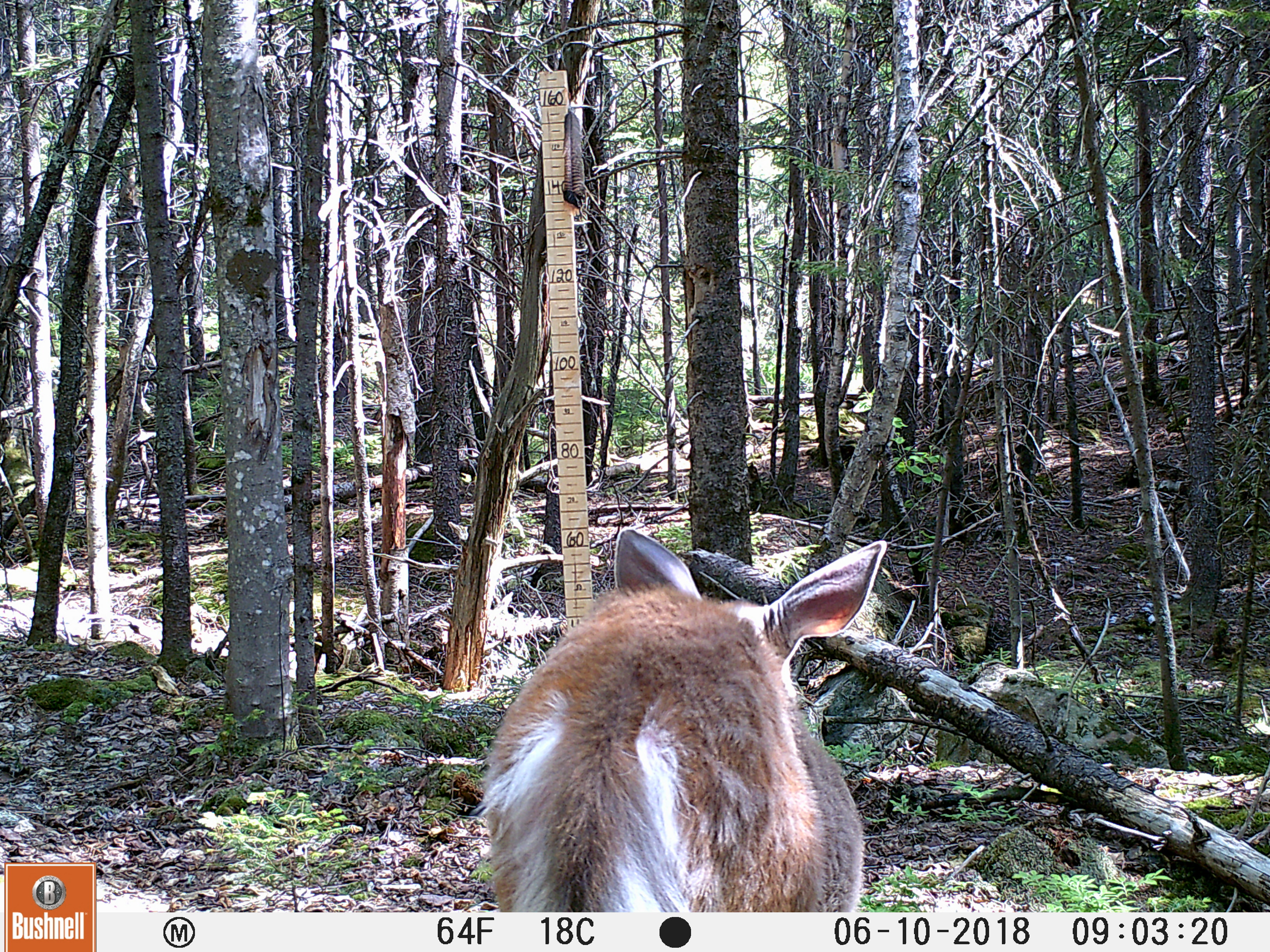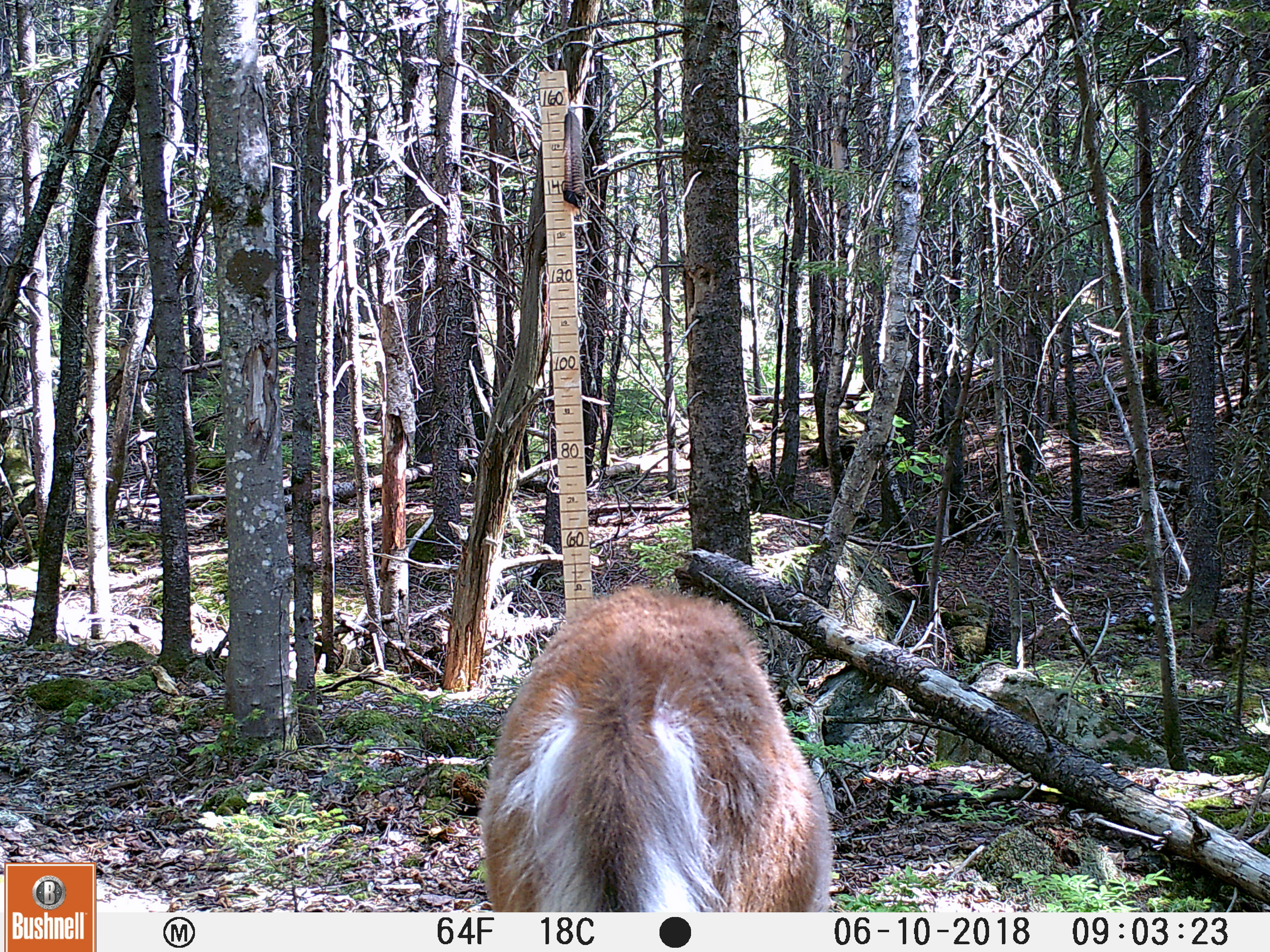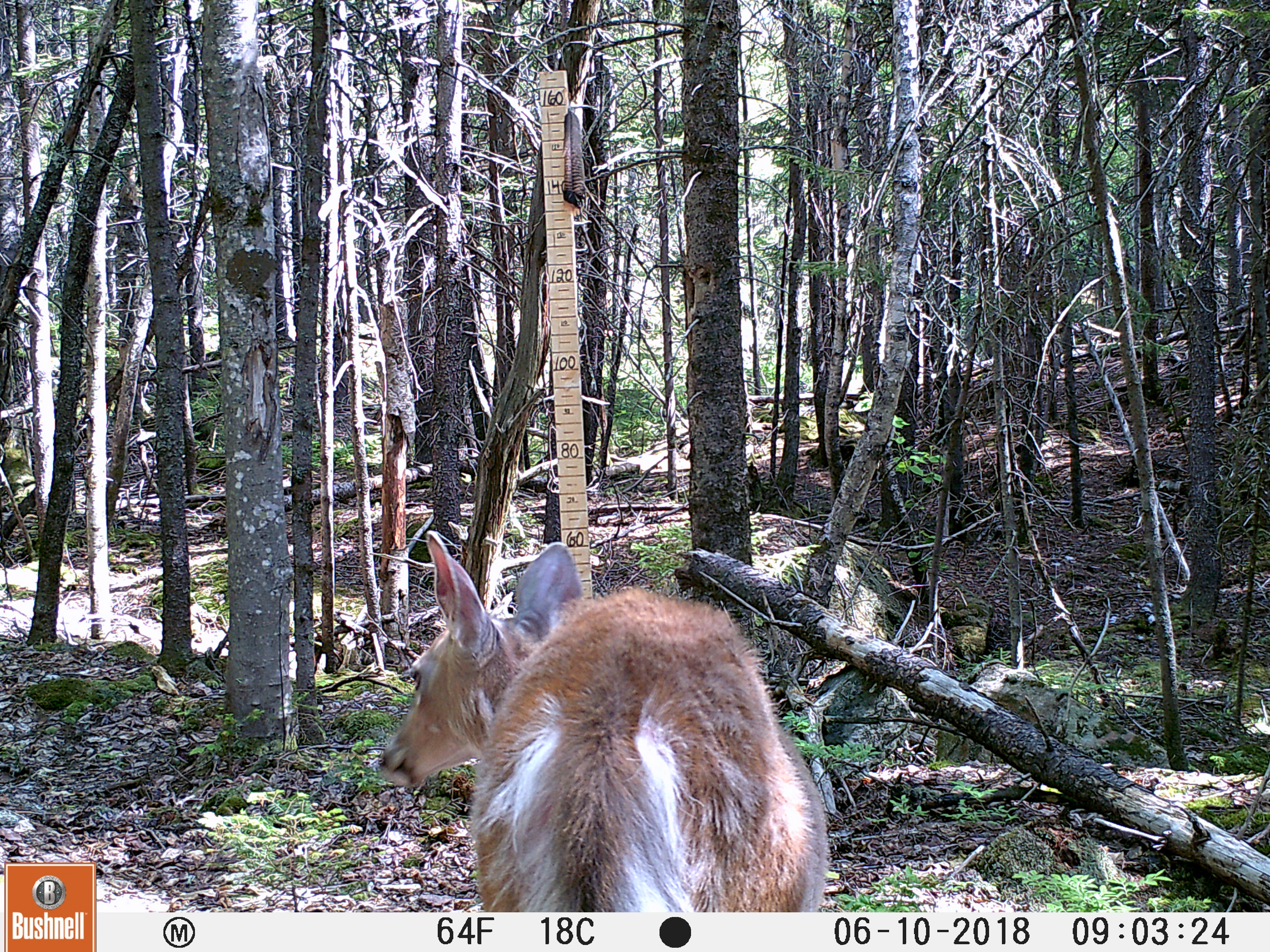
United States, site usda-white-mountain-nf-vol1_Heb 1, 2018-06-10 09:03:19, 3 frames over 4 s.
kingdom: Animalia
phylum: Chordata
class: Mammalia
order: Artiodactyla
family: Cervidae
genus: Odocoileus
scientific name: Odocoileus virginianus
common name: white-tailed deer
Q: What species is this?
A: White-tailed deer (Odocoileus virginianus).